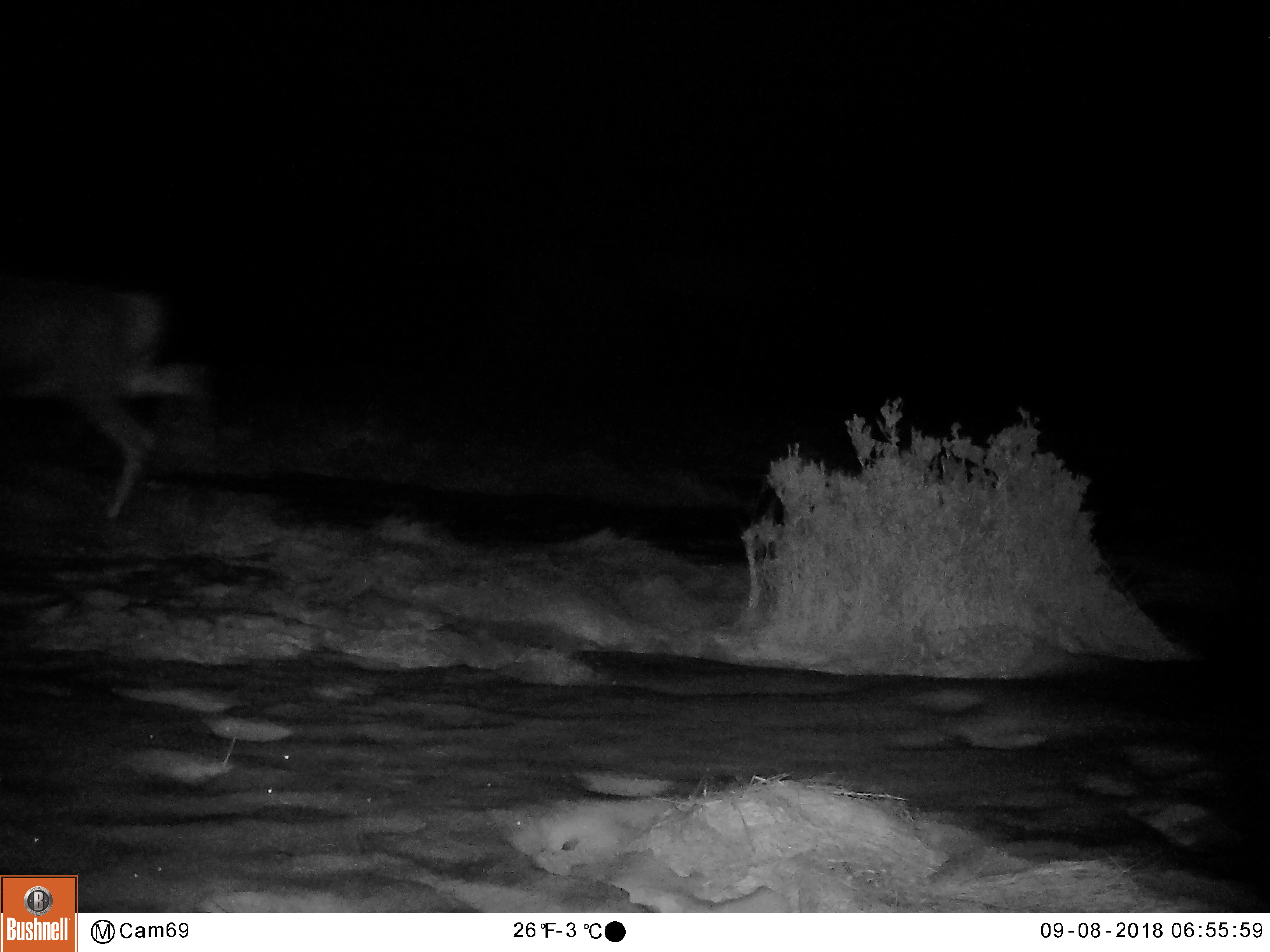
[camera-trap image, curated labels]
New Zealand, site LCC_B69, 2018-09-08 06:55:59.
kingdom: Animalia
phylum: Chordata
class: Mammalia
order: Artiodactyla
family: Cervidae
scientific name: Cervidae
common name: deer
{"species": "deer (Cervidae)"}